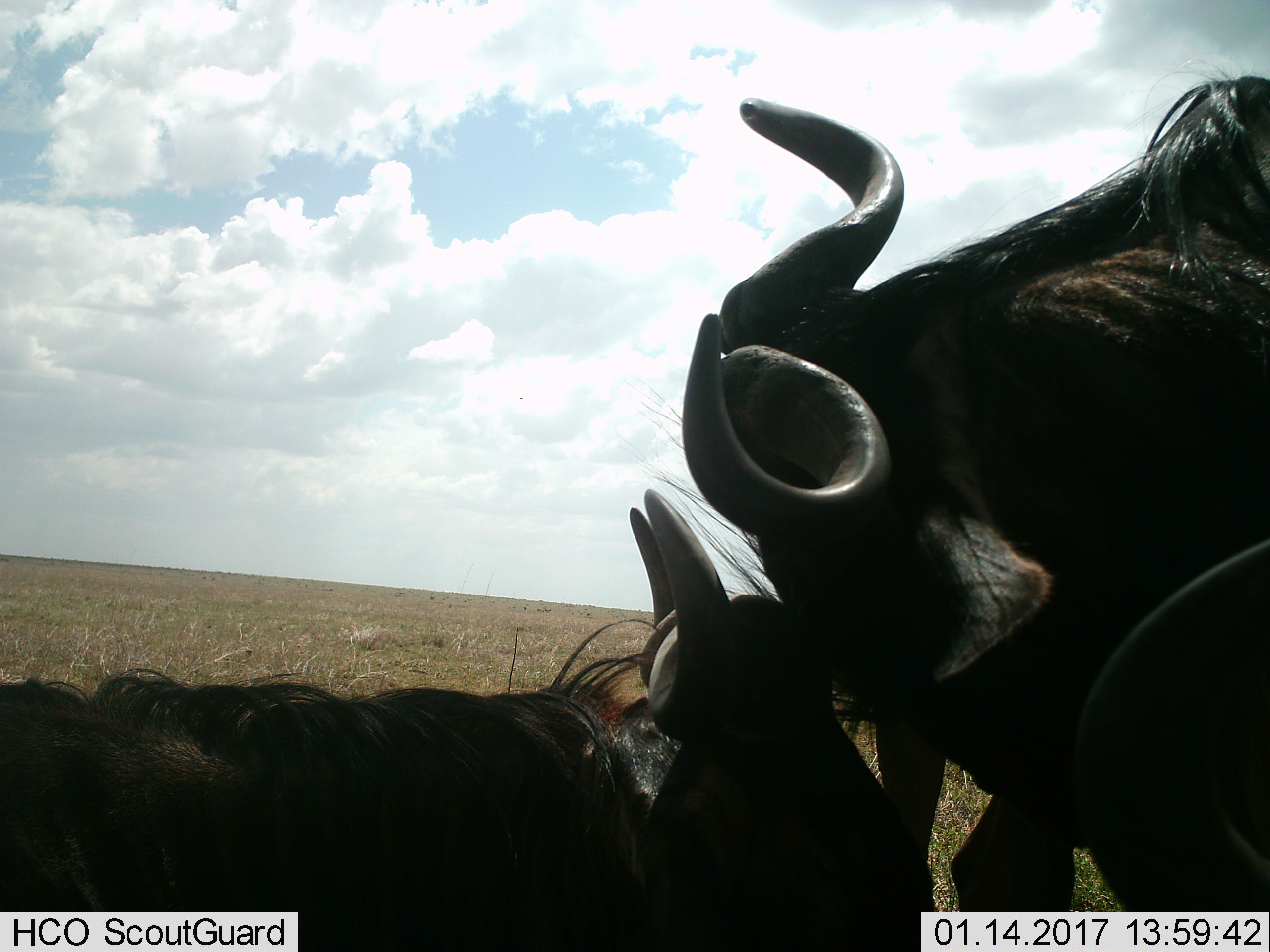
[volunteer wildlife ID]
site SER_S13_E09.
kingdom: Animalia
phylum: Chordata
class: Mammalia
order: Artiodactyla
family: Bovidae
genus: Connochaetes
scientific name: Connochaetes taurinus taurinus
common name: blue wildebeest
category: wildebeestblue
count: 2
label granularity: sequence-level